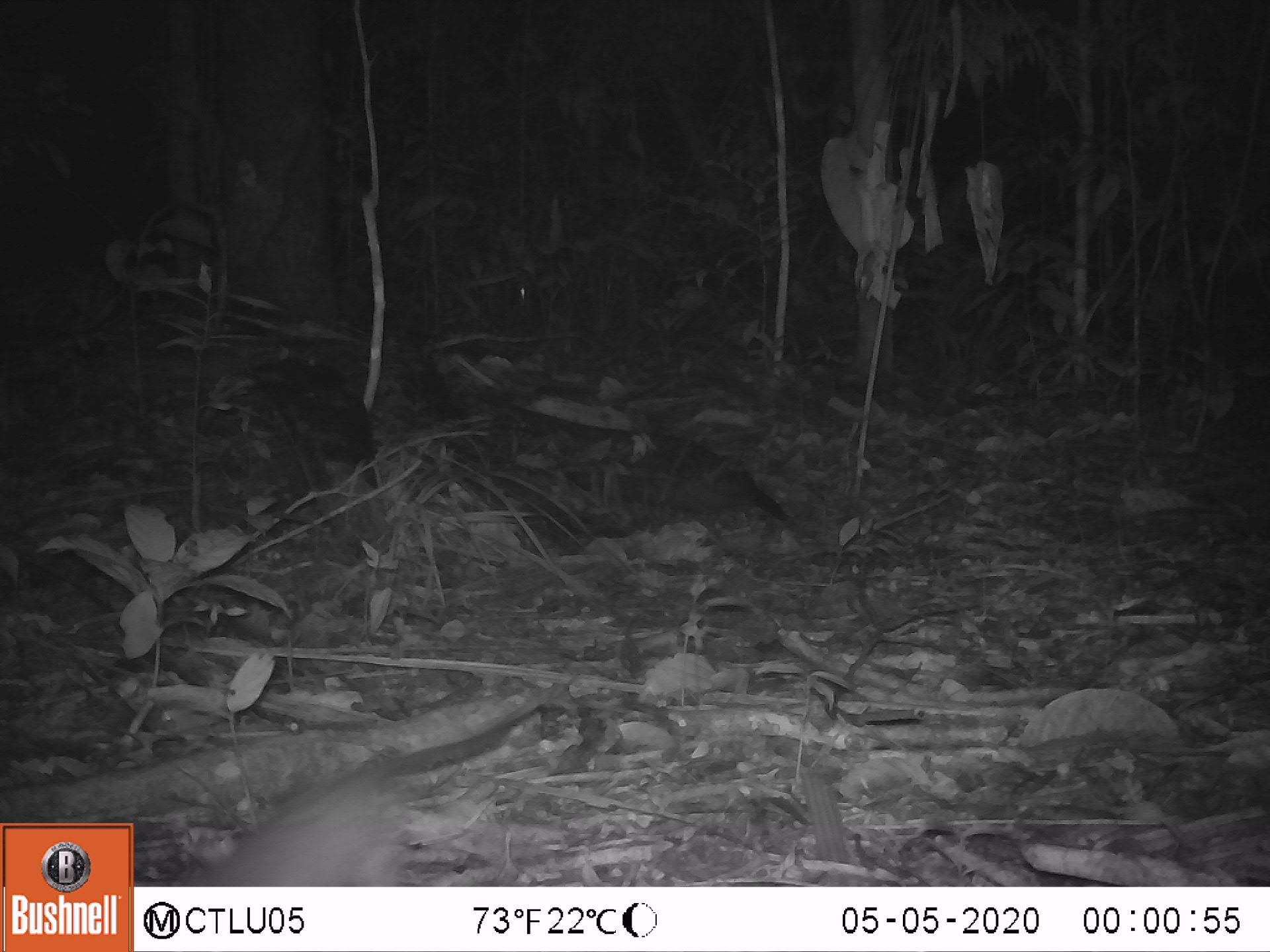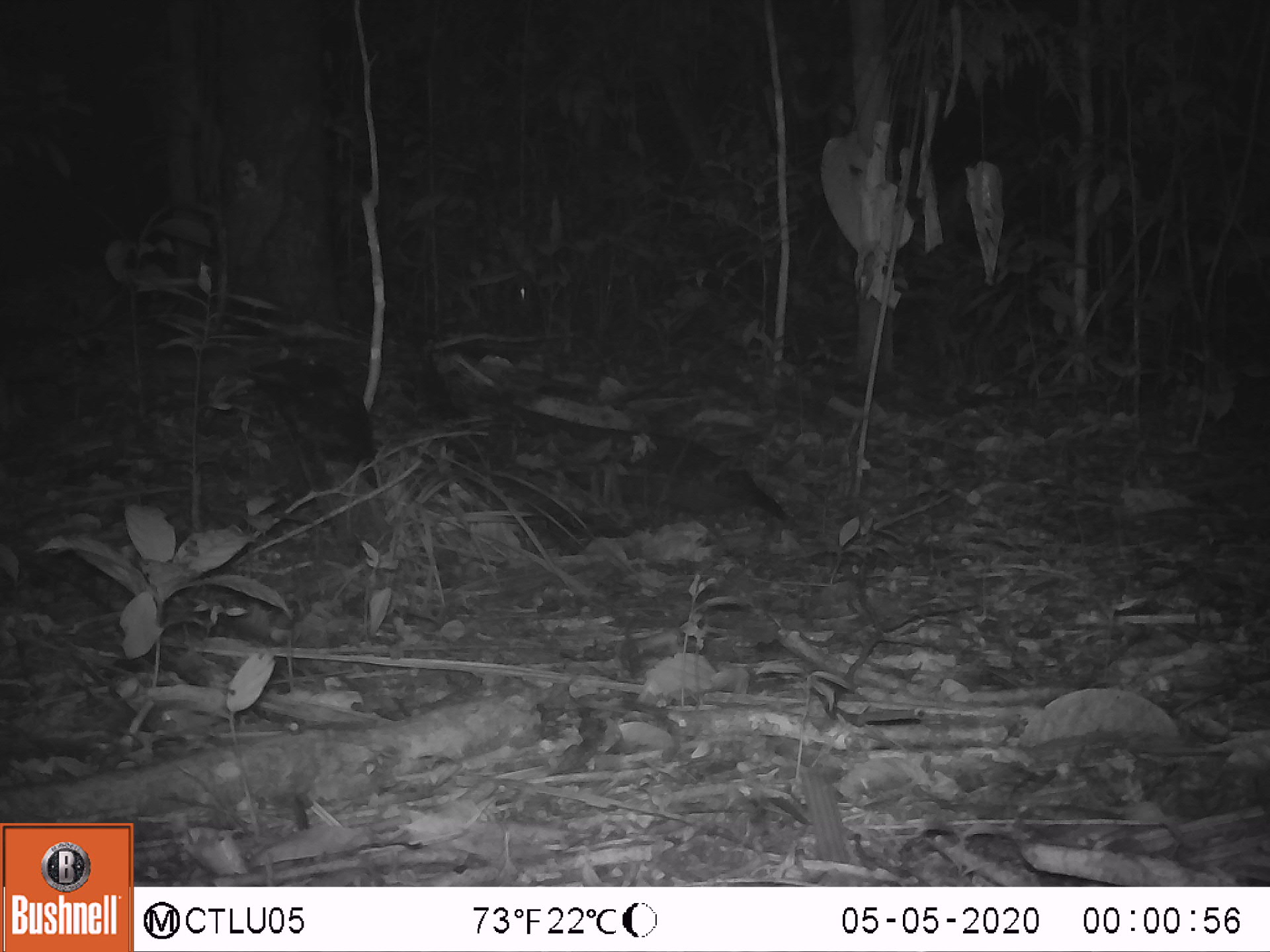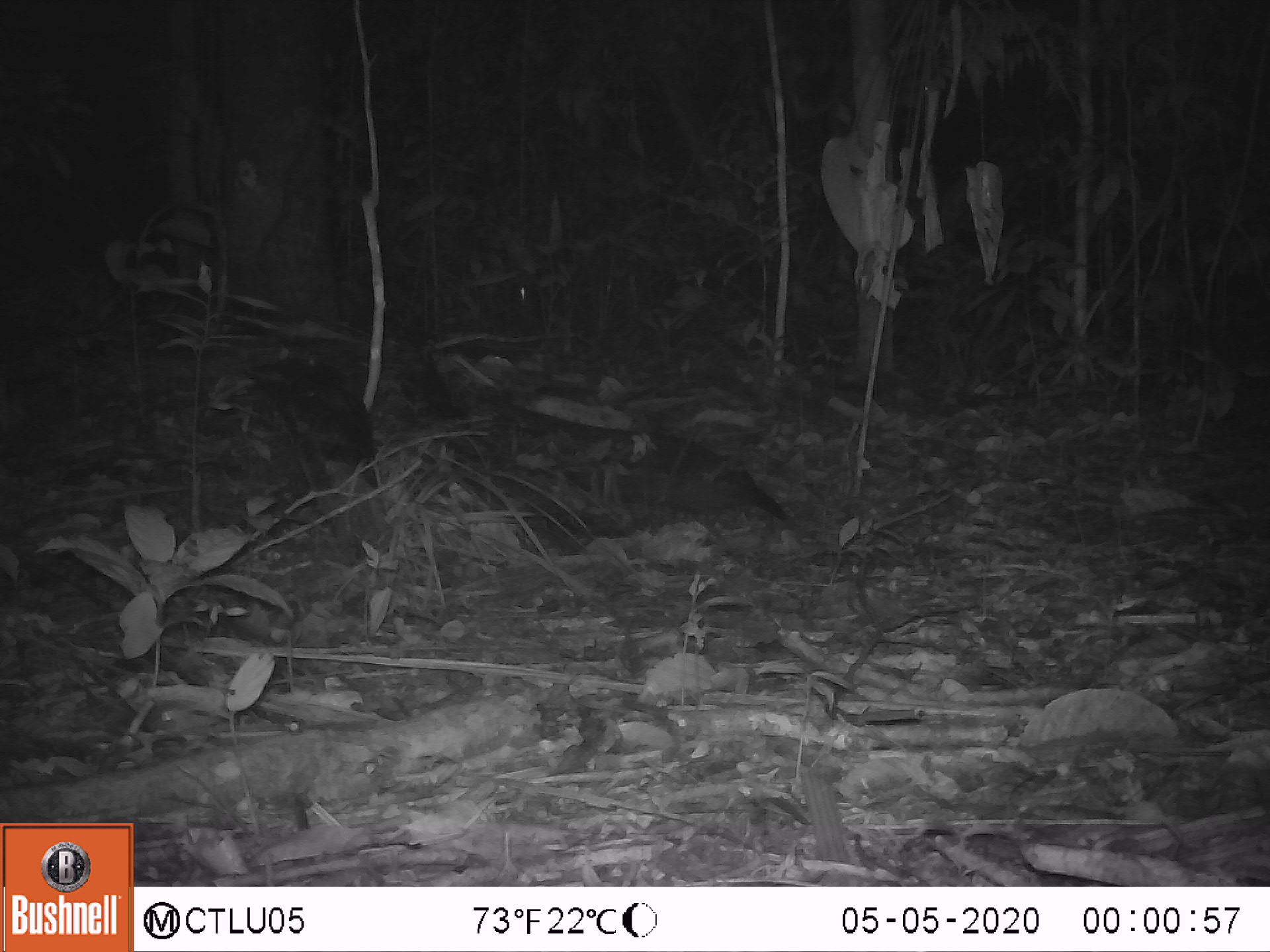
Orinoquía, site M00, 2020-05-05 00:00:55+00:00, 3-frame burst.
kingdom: Animalia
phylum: Chordata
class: Mammalia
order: Artiodactyla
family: Cervidae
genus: Odocoileus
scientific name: Odocoileus virginianus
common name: white-tailed deer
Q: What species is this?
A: White-tailed deer (Odocoileus virginianus).